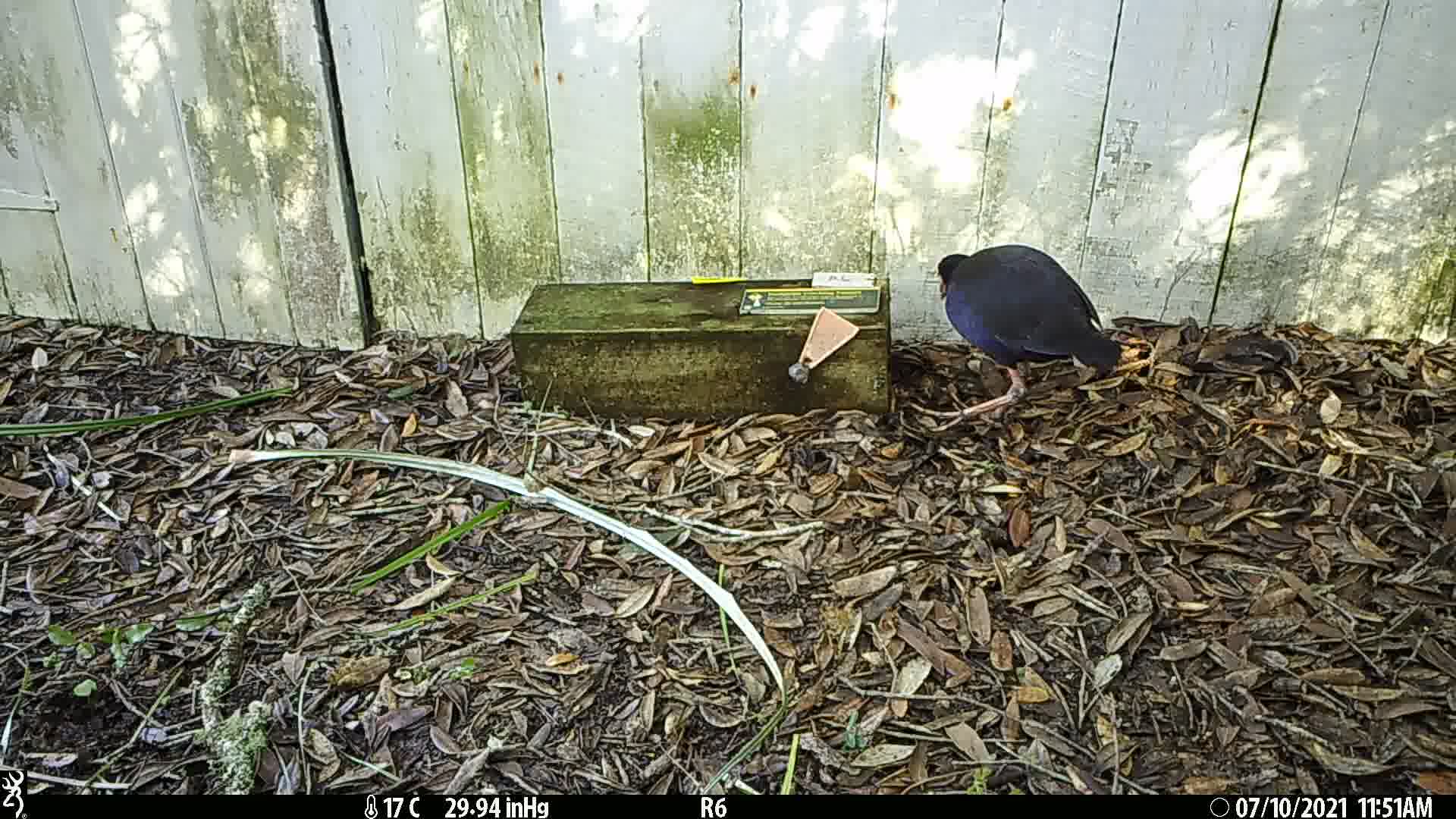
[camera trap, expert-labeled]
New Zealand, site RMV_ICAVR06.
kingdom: Animalia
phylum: Chordata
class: Aves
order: Gruiformes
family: Rallidae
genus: Porphyrio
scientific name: Porphyrio melanotus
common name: australasian swamphen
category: pukeko